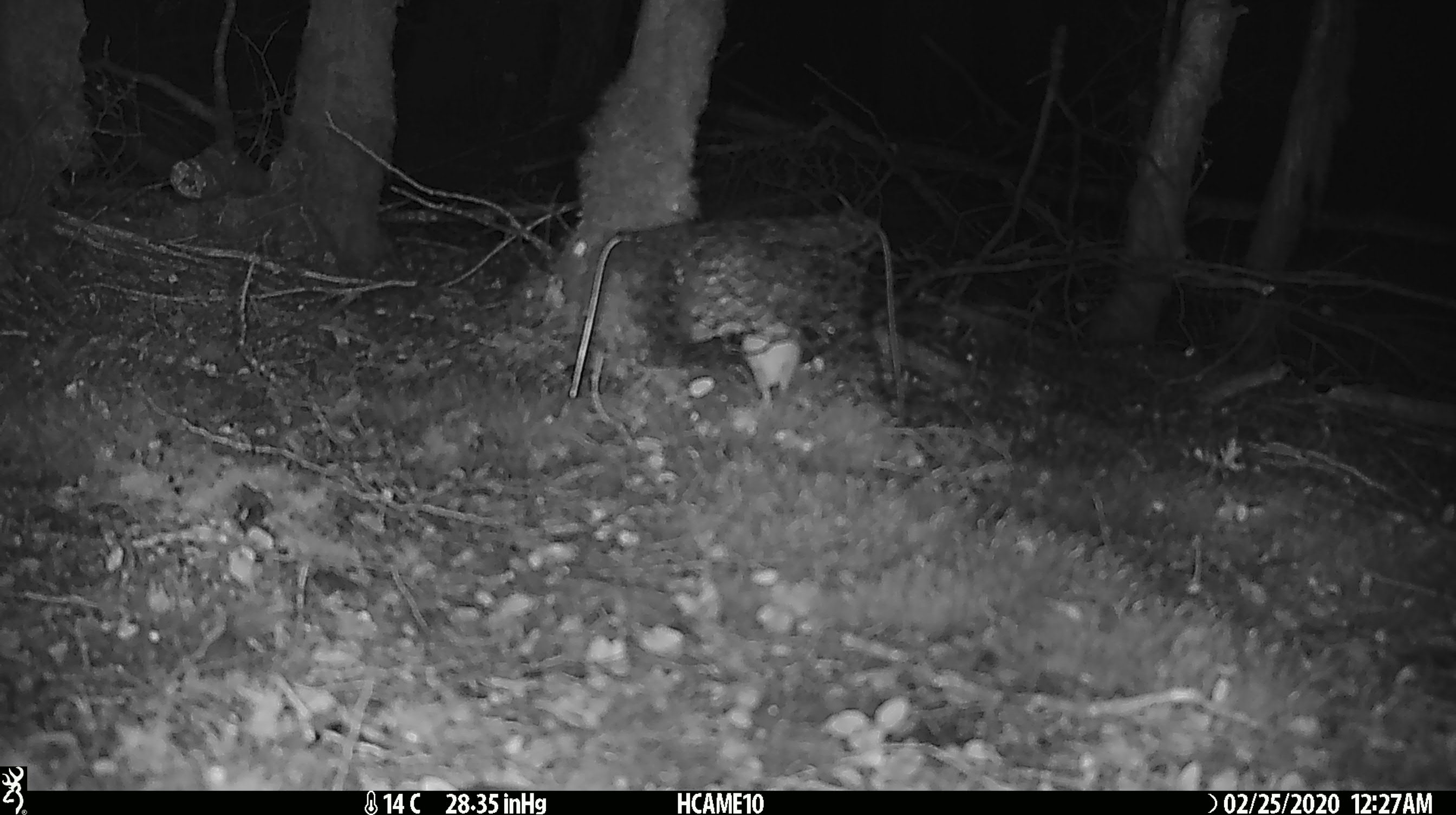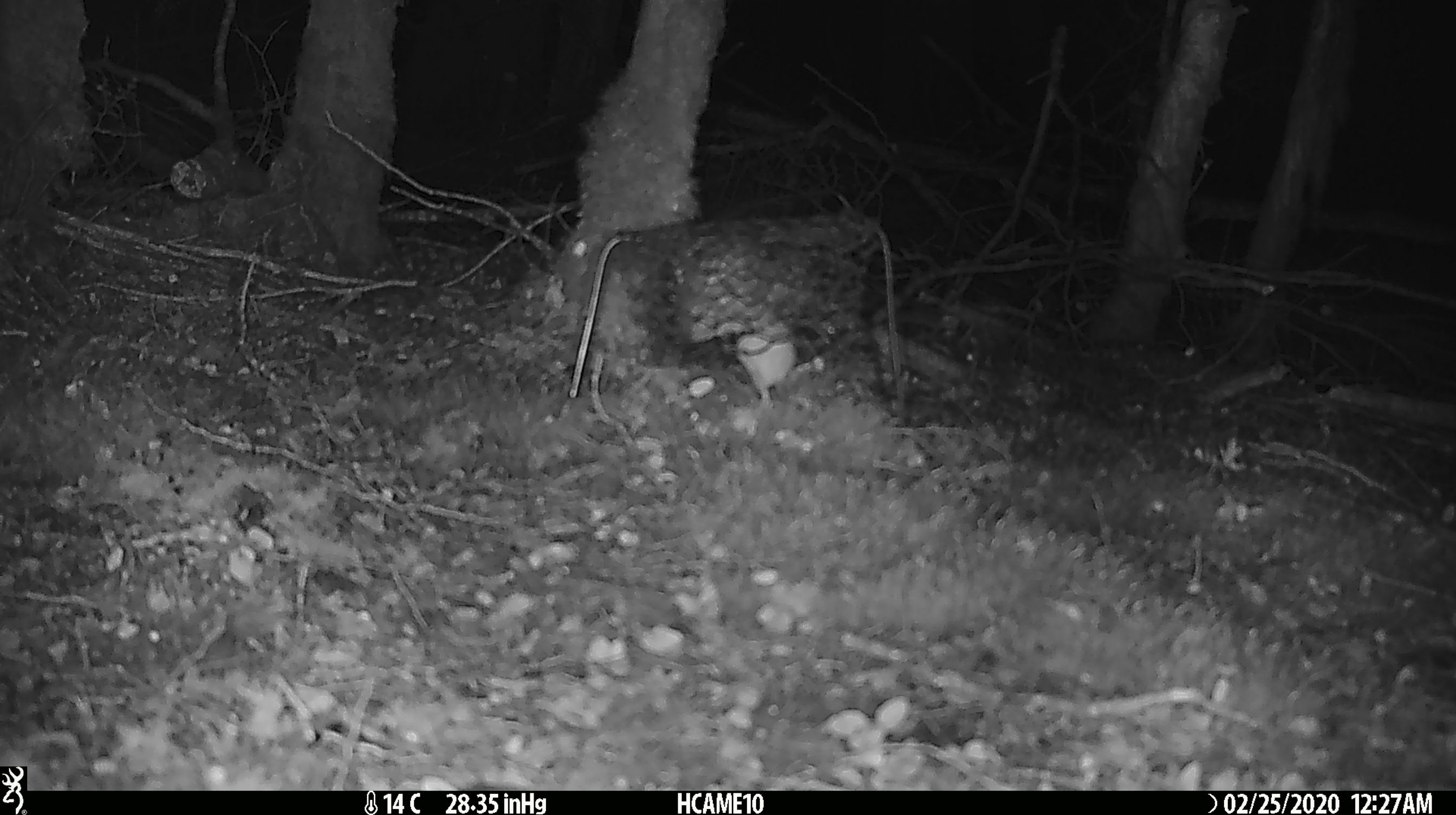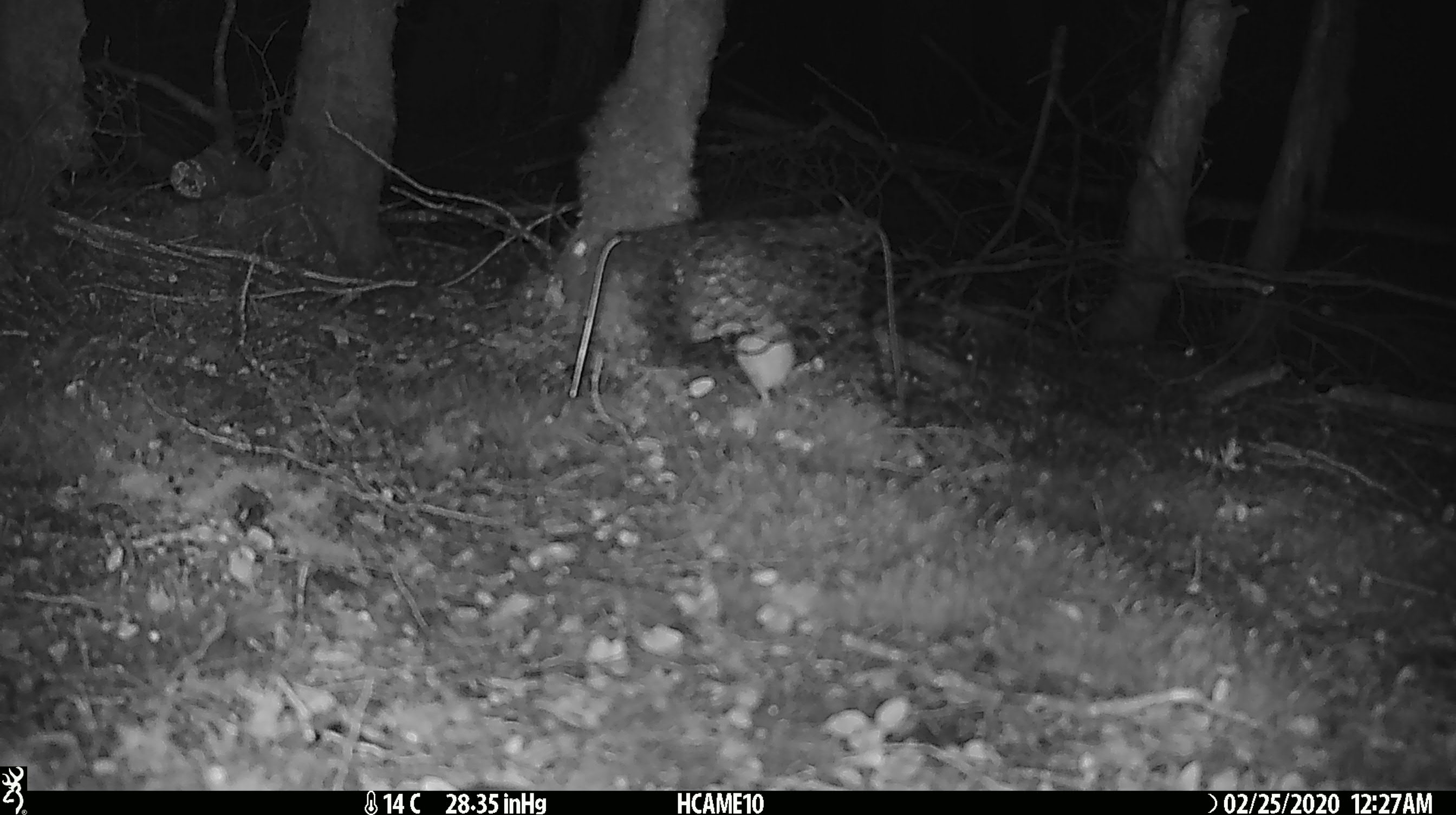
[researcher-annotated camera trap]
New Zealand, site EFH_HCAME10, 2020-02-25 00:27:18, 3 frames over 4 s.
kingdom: Animalia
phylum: Chordata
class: Mammalia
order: Rodentia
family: Muridae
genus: Mus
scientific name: Mus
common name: mouse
Mouse (Mus).